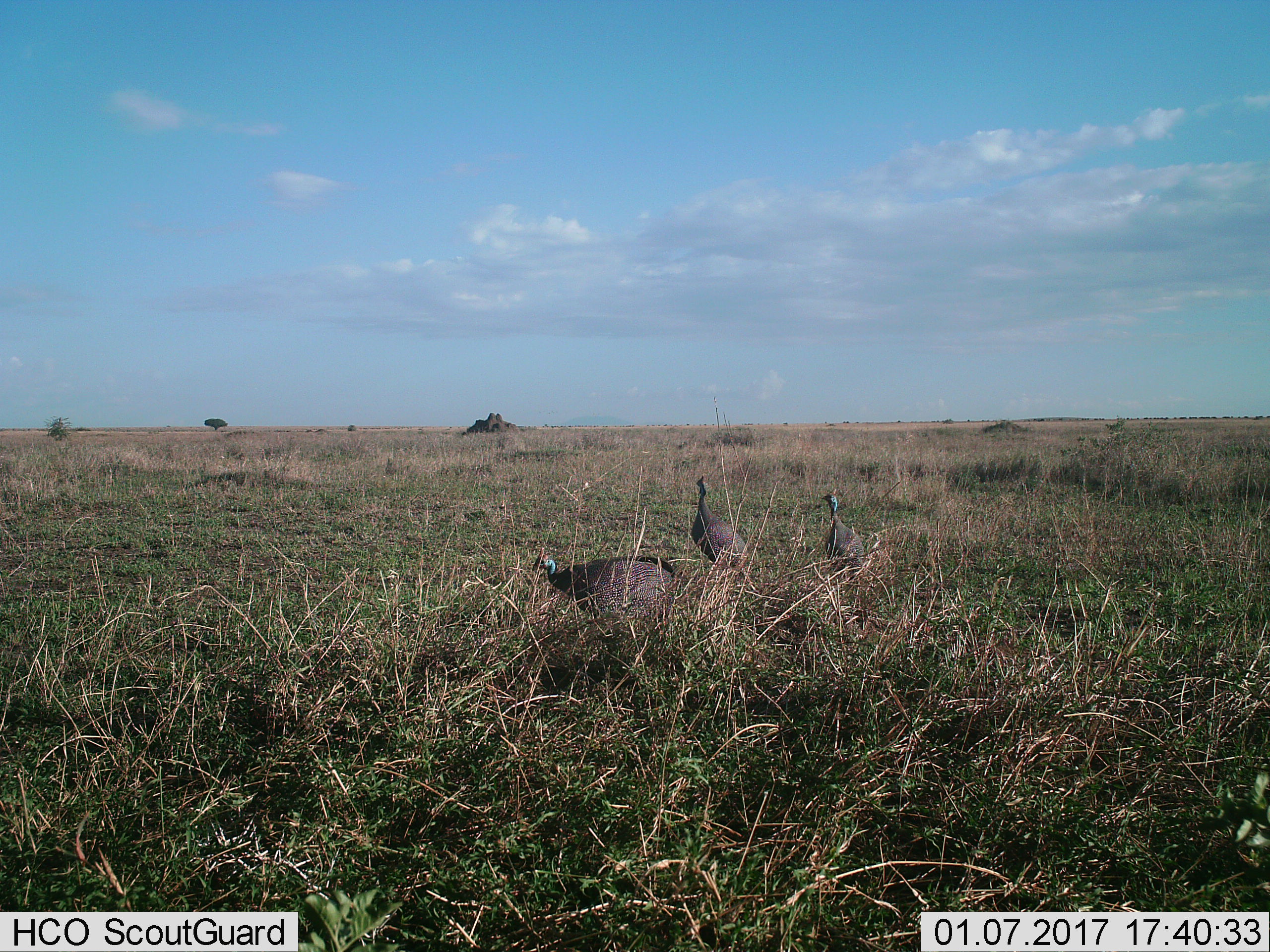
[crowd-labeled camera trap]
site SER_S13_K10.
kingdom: Animalia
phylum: Chordata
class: Aves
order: Galliformes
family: Numididae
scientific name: Numididae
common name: guineafowl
Guineafowl (Numididae), count 3. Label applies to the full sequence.